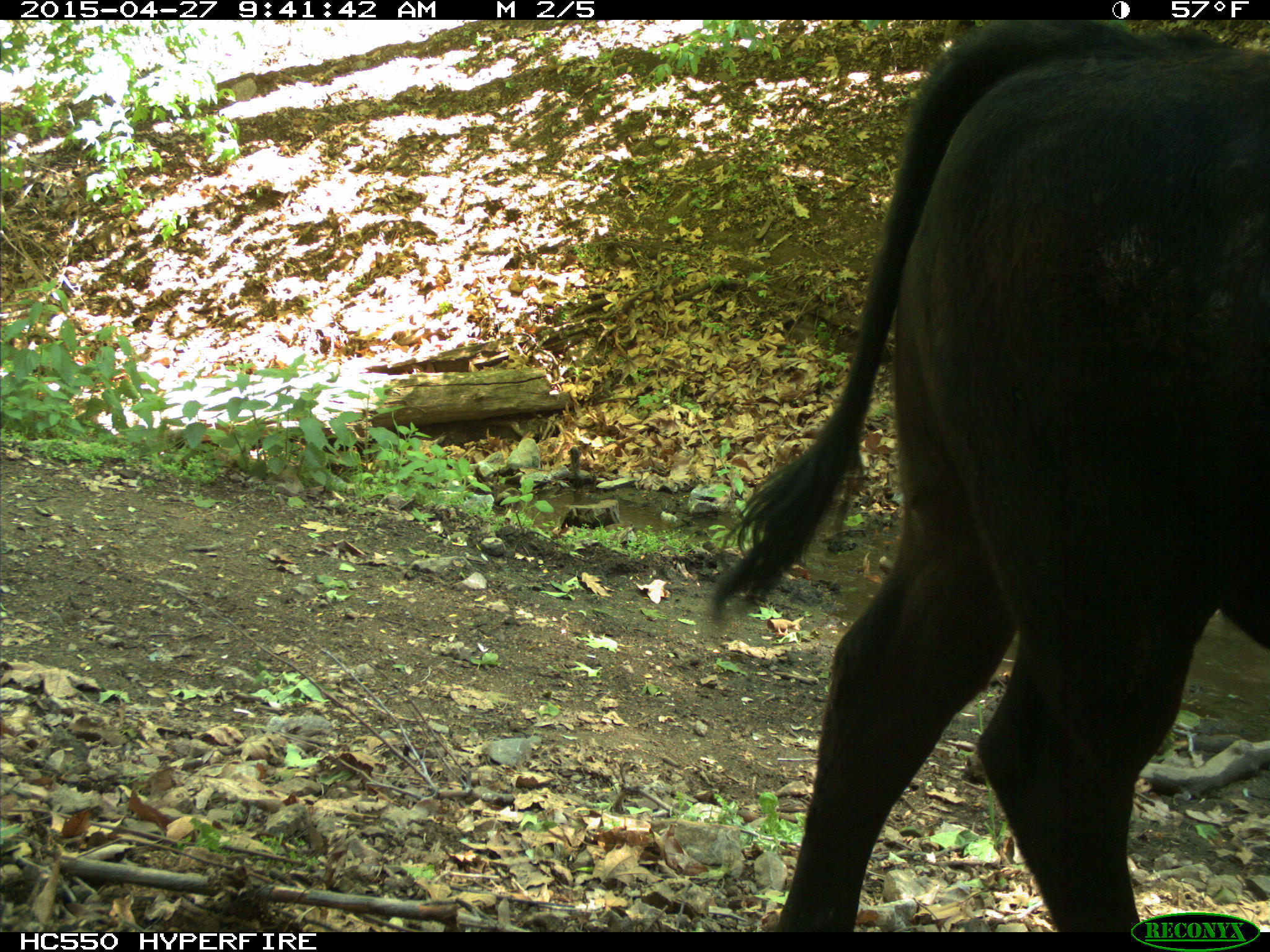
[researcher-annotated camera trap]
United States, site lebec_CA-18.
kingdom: Animalia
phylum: Chordata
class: Mammalia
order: Artiodactyla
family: Bovidae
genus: Bos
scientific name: Bos taurus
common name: domestic cow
Bos taurus (domestic cow).